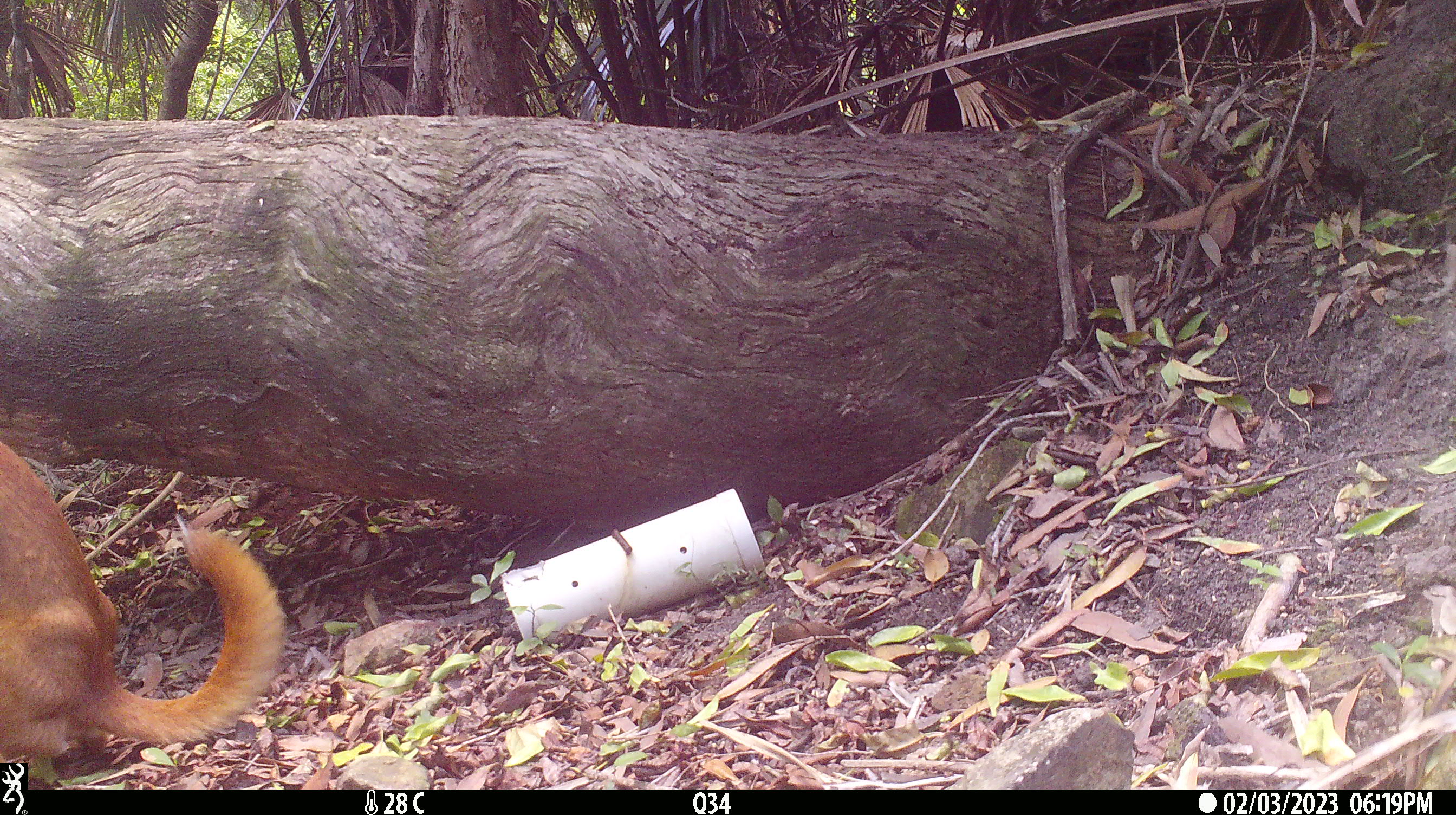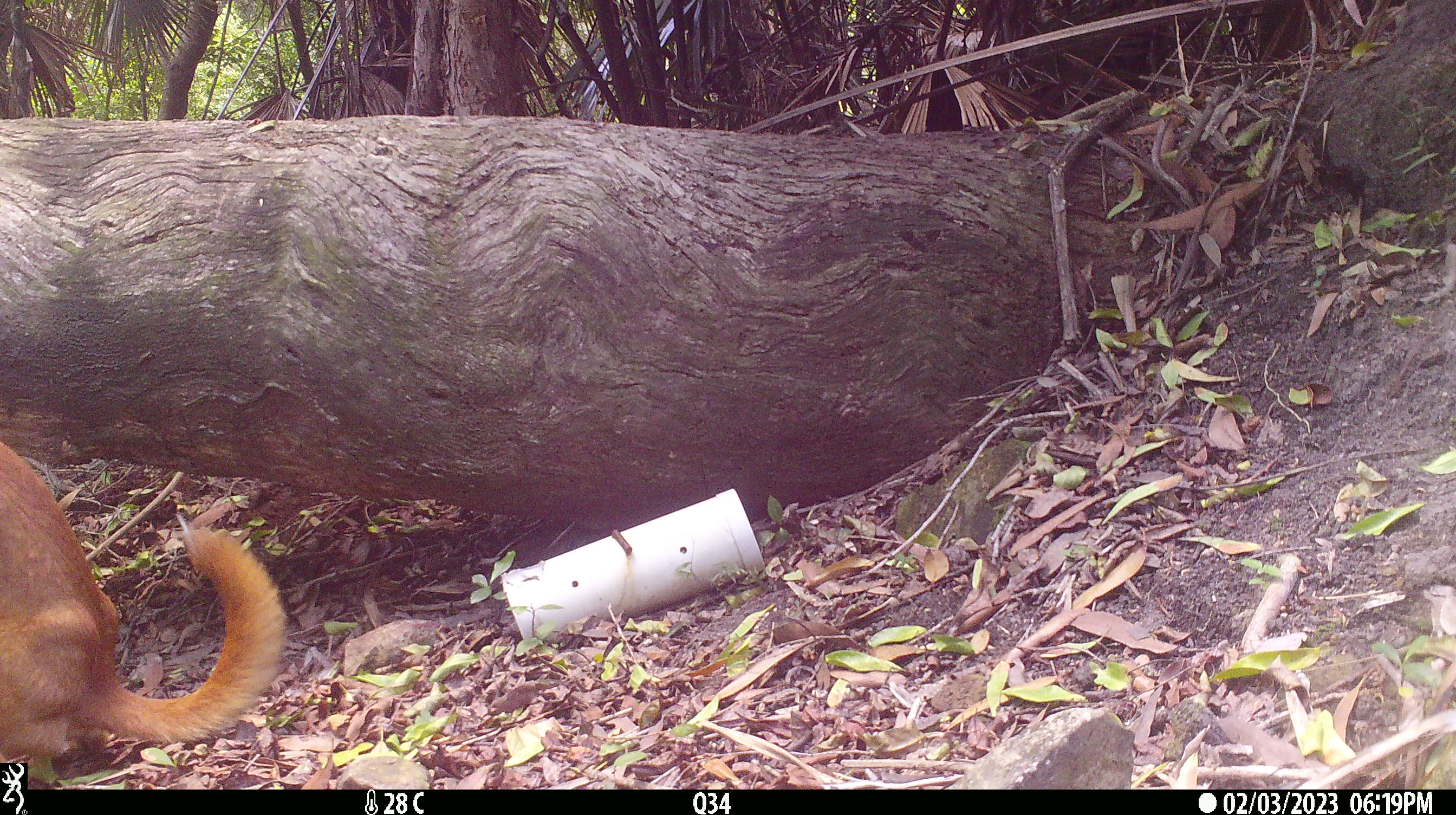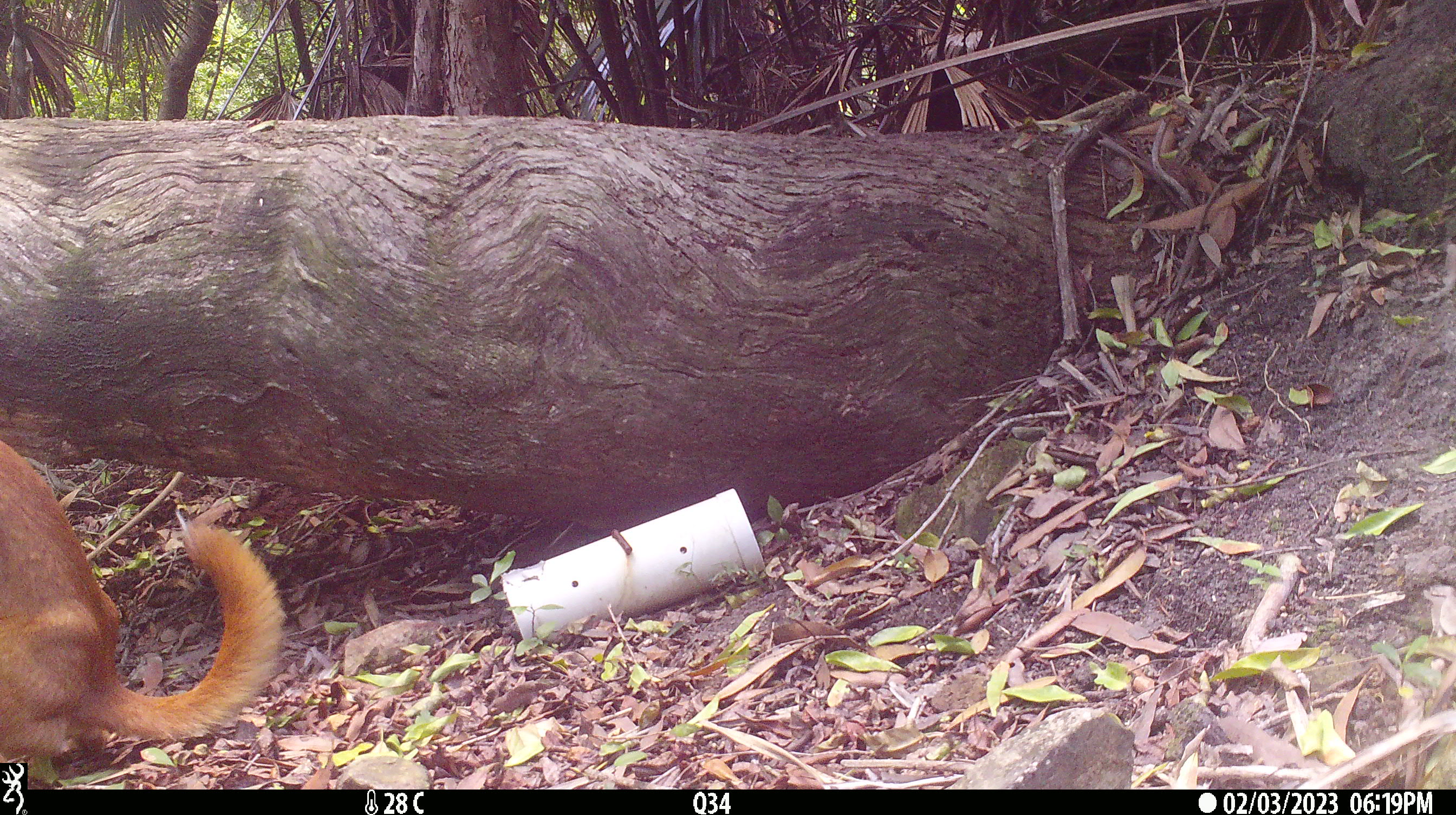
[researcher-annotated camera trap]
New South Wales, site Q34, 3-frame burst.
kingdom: Animalia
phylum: Chordata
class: Mammalia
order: Carnivora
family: Canidae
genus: Canis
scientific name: Canis familiaris dingo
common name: dingo